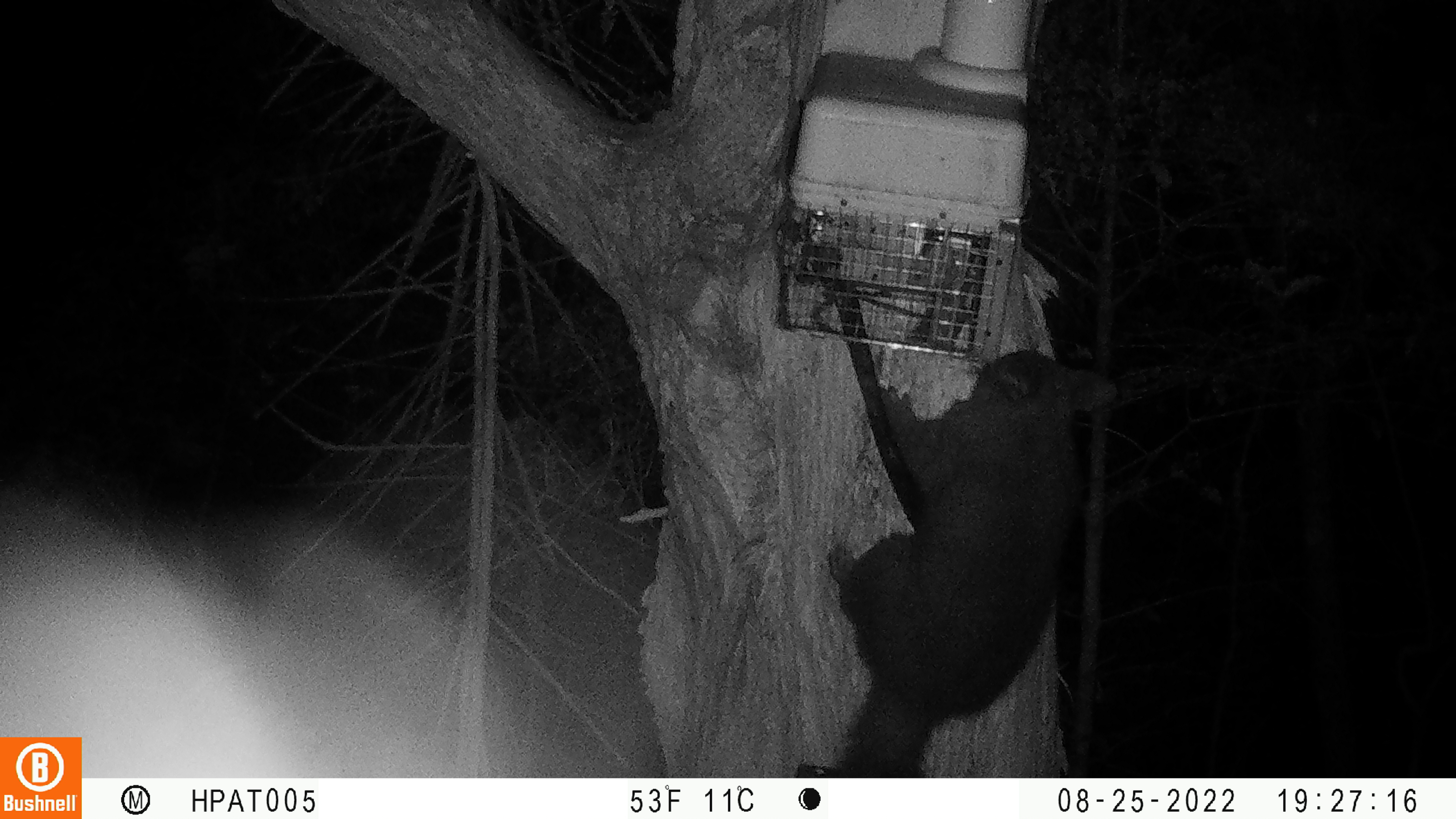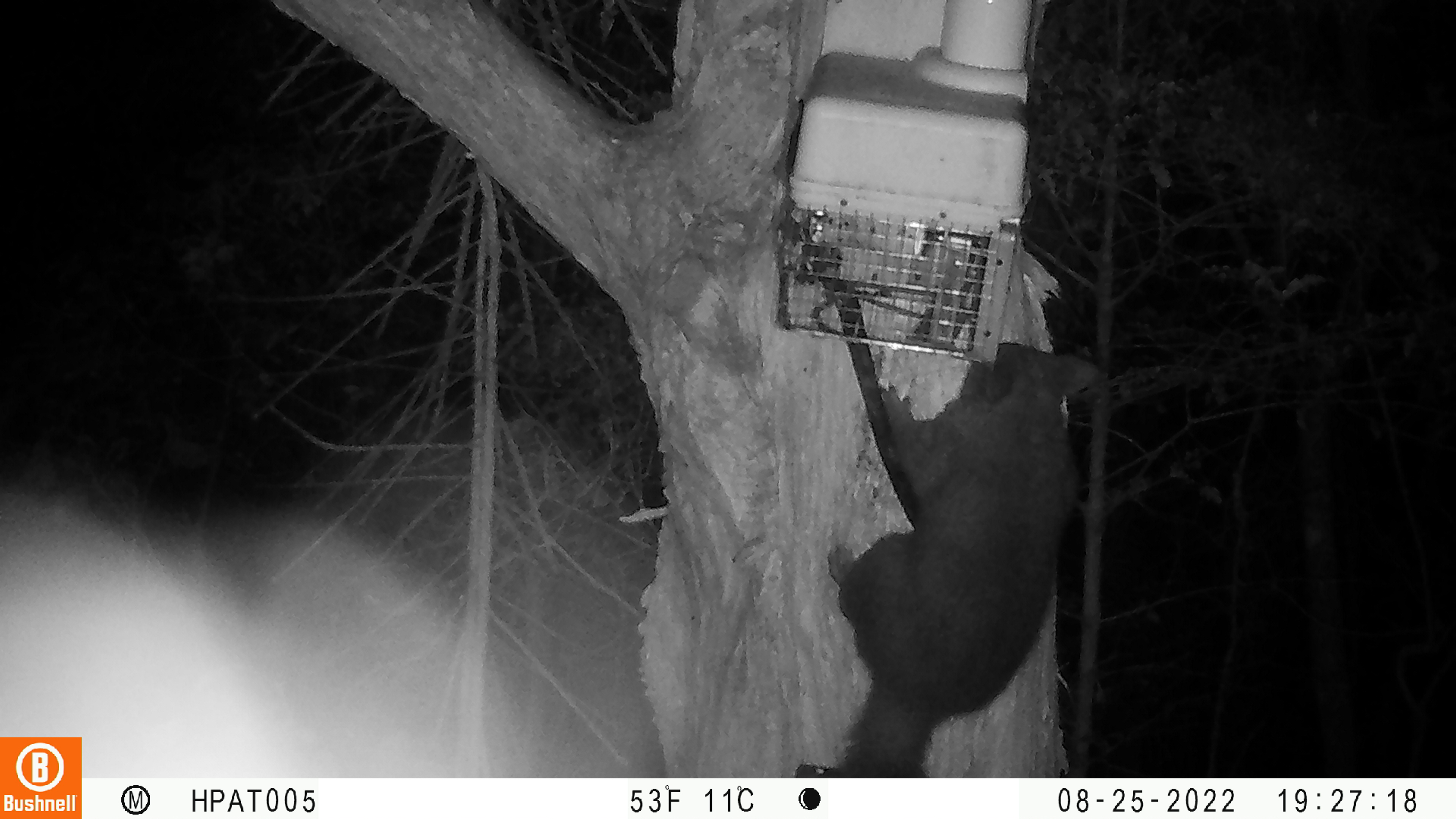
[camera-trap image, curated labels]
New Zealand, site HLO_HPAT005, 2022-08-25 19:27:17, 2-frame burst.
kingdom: Animalia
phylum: Chordata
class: Mammalia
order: Diprotodontia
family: Phalangeridae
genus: Trichosurus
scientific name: Trichosurus vulpecula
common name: common brushtail possum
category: possum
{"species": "possum (common brushtail possum) (Trichosurus vulpecula)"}